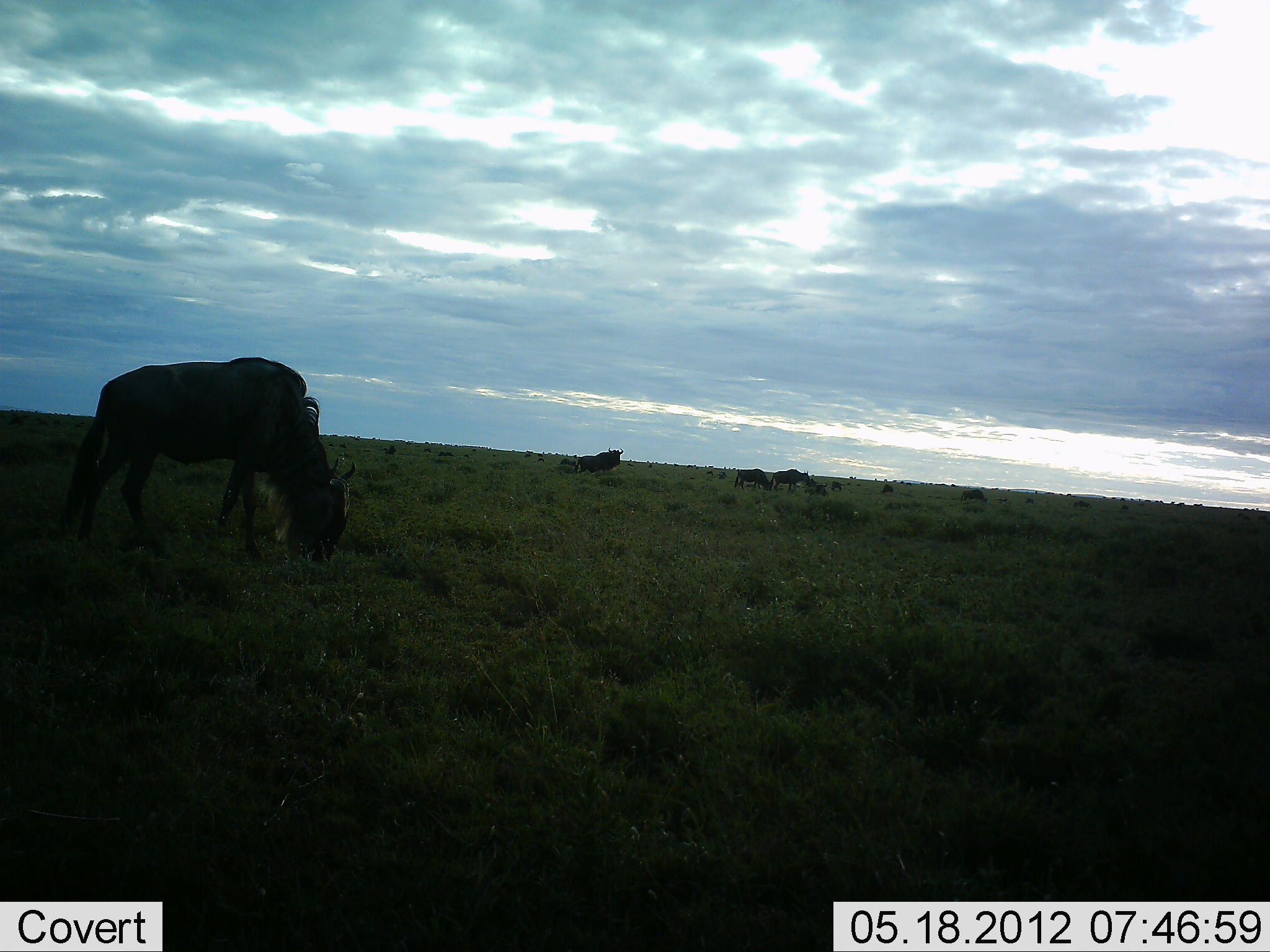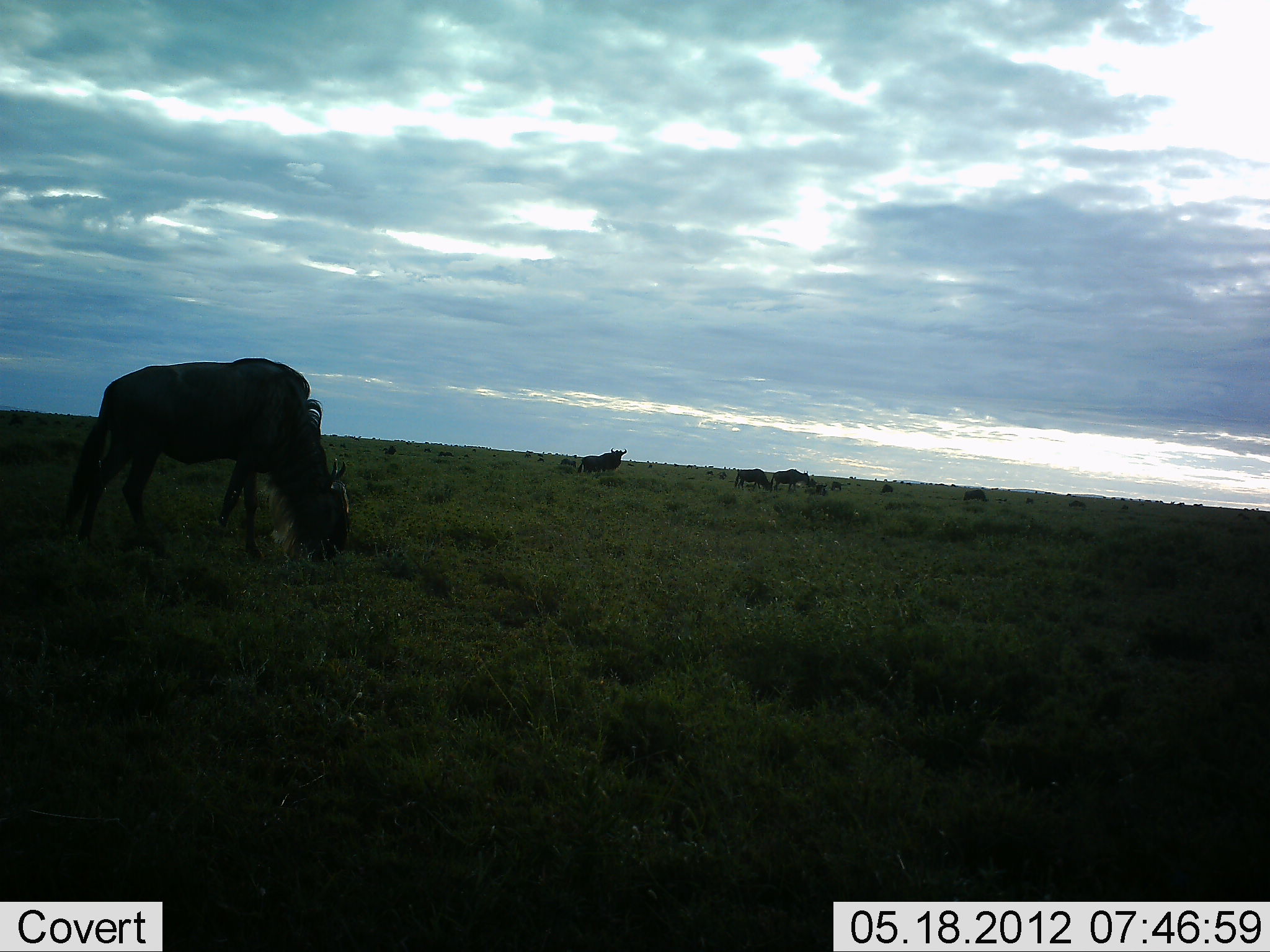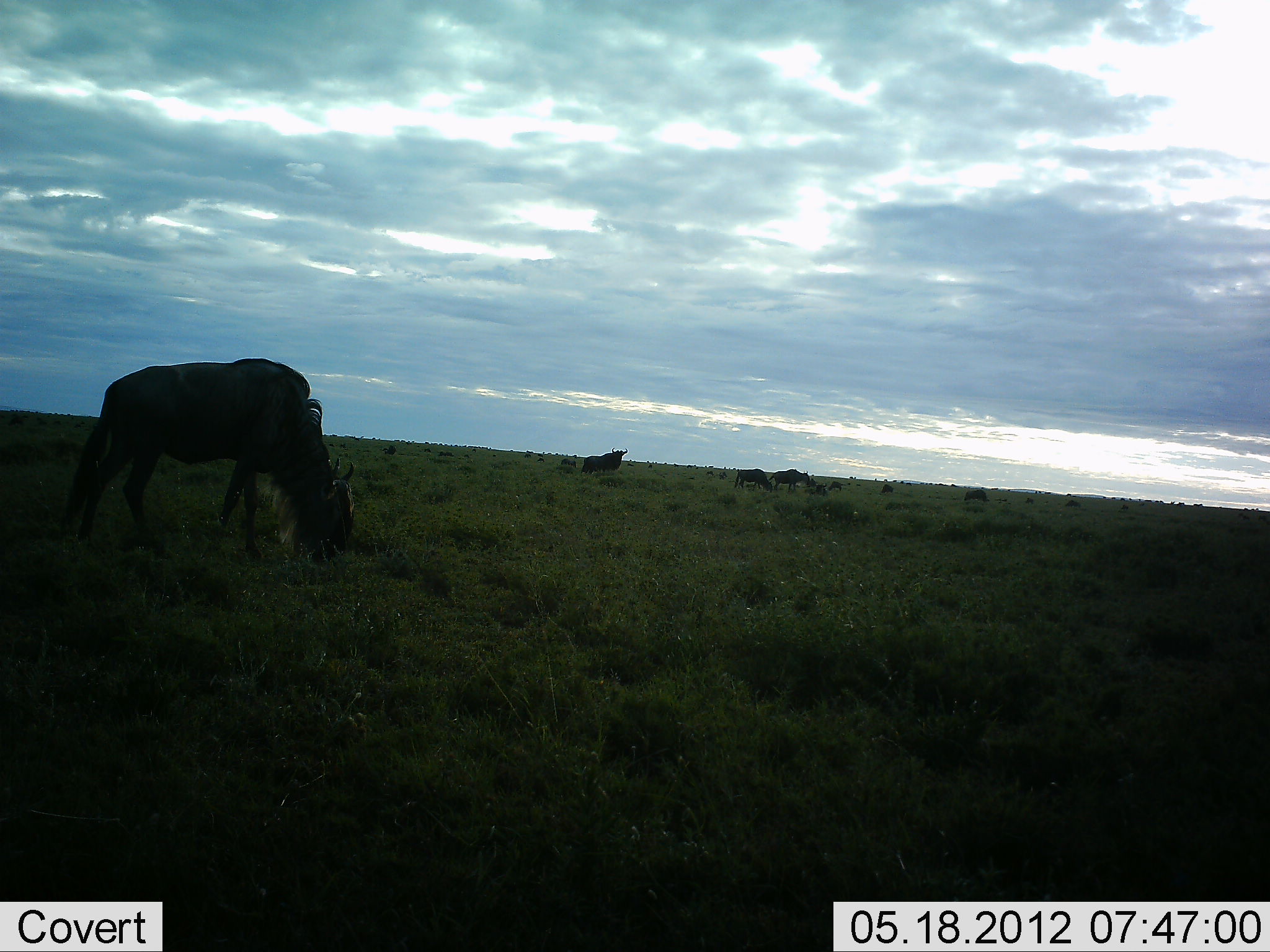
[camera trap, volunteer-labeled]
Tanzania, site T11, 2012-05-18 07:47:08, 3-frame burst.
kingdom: Animalia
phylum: Chordata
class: Mammalia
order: Artiodactyla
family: Bovidae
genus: Connochaetes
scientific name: Connochaetes taurinus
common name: blue wildebeest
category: wildebeest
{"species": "wildebeest (blue wildebeest) (Connochaetes taurinus)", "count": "5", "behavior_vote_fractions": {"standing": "64%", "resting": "27%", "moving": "36%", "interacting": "0%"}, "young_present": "0%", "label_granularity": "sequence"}